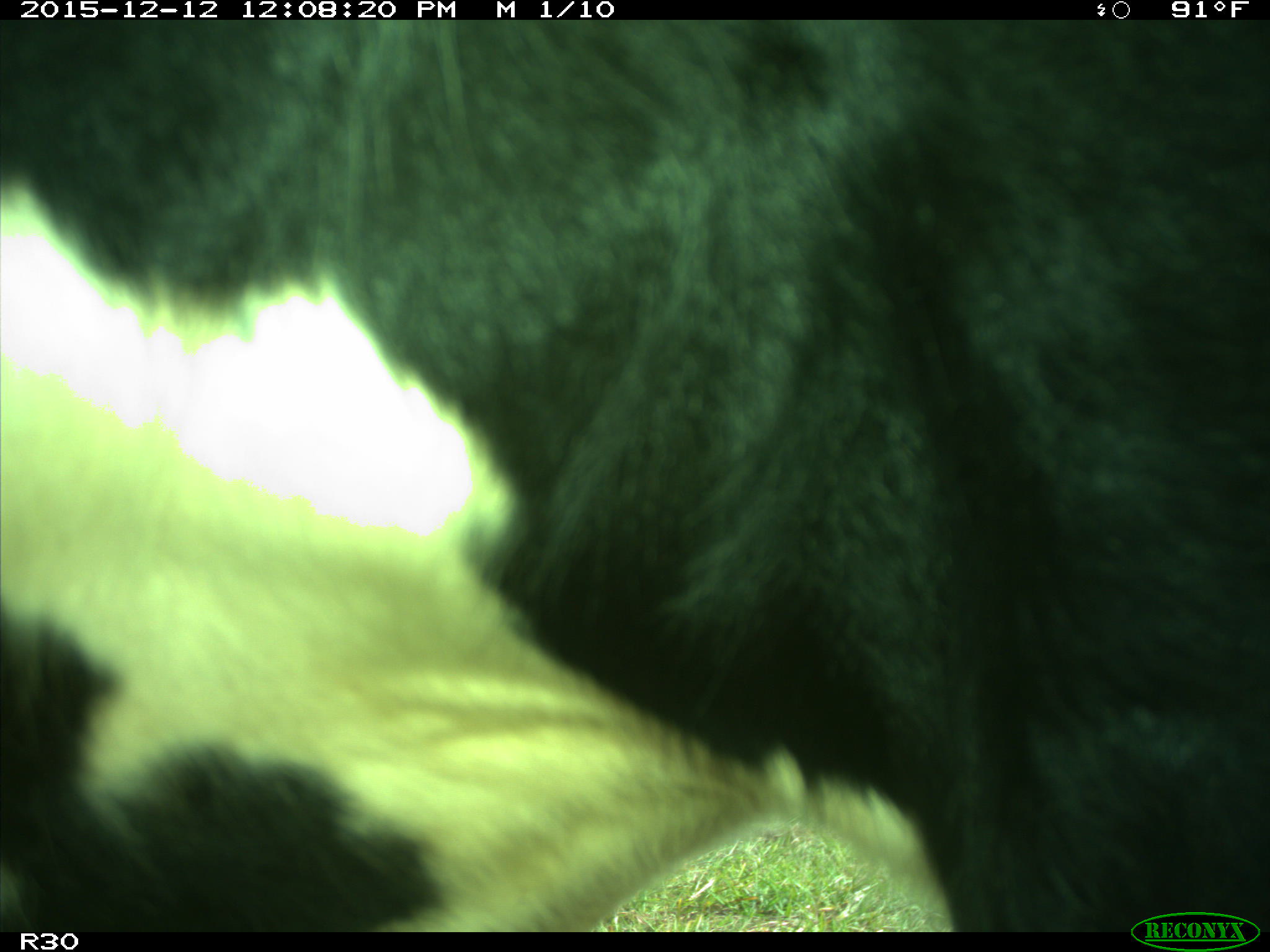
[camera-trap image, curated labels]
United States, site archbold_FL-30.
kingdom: Animalia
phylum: Chordata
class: Mammalia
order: Artiodactyla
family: Bovidae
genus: Bos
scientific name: Bos taurus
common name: domestic cow